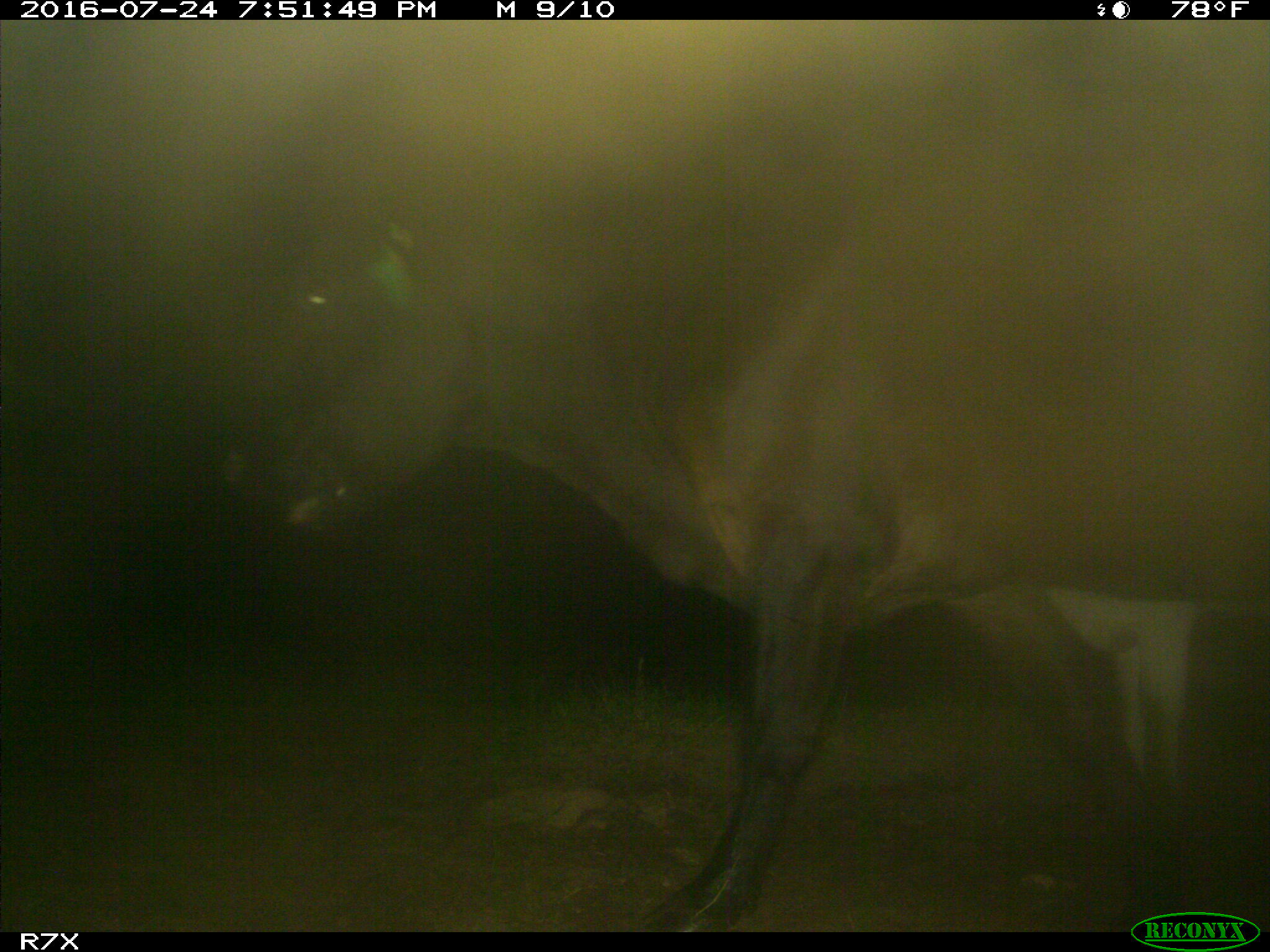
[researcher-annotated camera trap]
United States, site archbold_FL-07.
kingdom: Animalia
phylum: Chordata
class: Mammalia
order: Artiodactyla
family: Bovidae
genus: Bos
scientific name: Bos taurus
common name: domestic cow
Bos taurus (domestic cow).